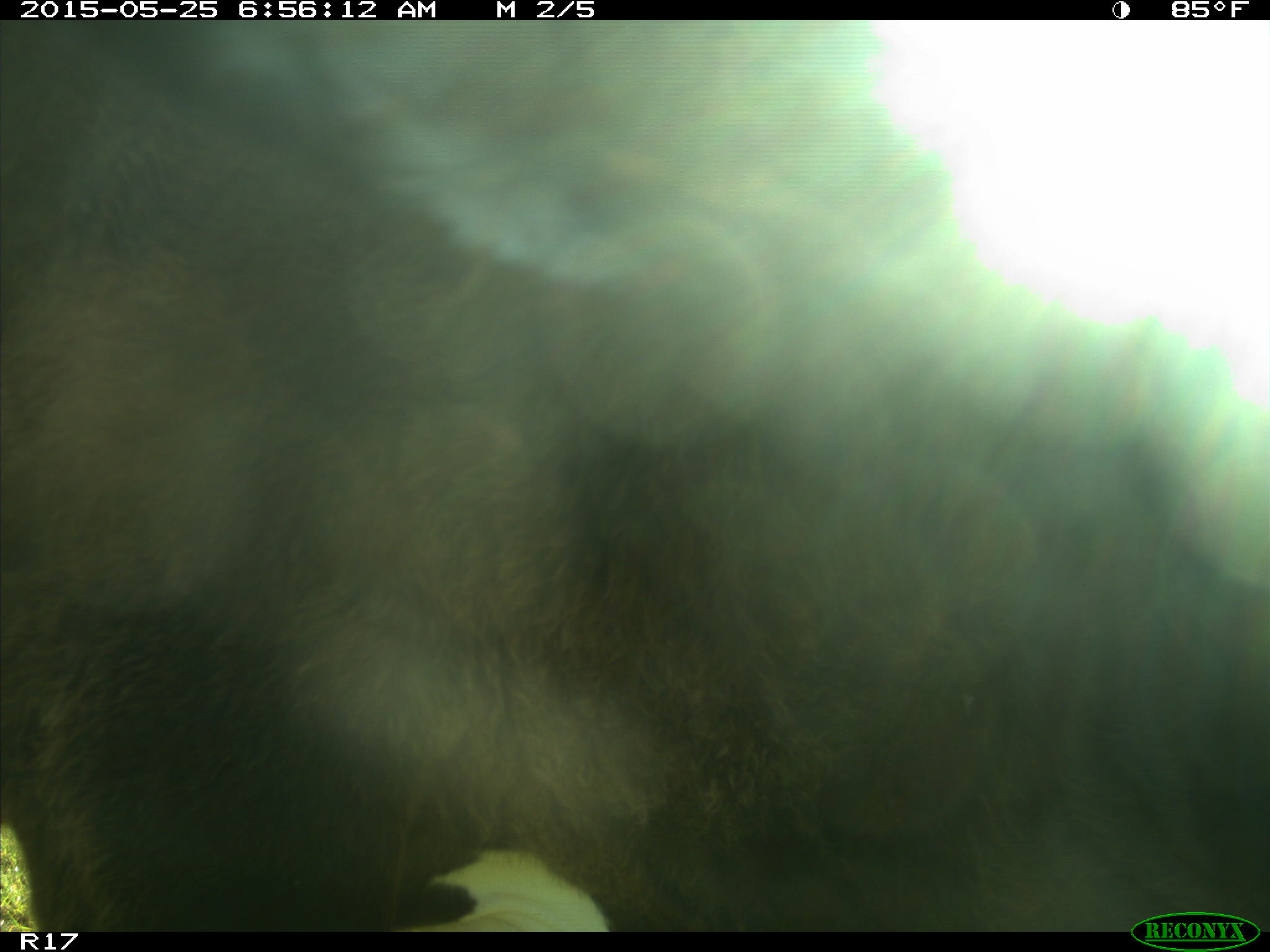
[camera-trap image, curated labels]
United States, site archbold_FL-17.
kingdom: Animalia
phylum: Chordata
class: Mammalia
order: Artiodactyla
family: Bovidae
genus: Bos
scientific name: Bos taurus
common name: domestic cow